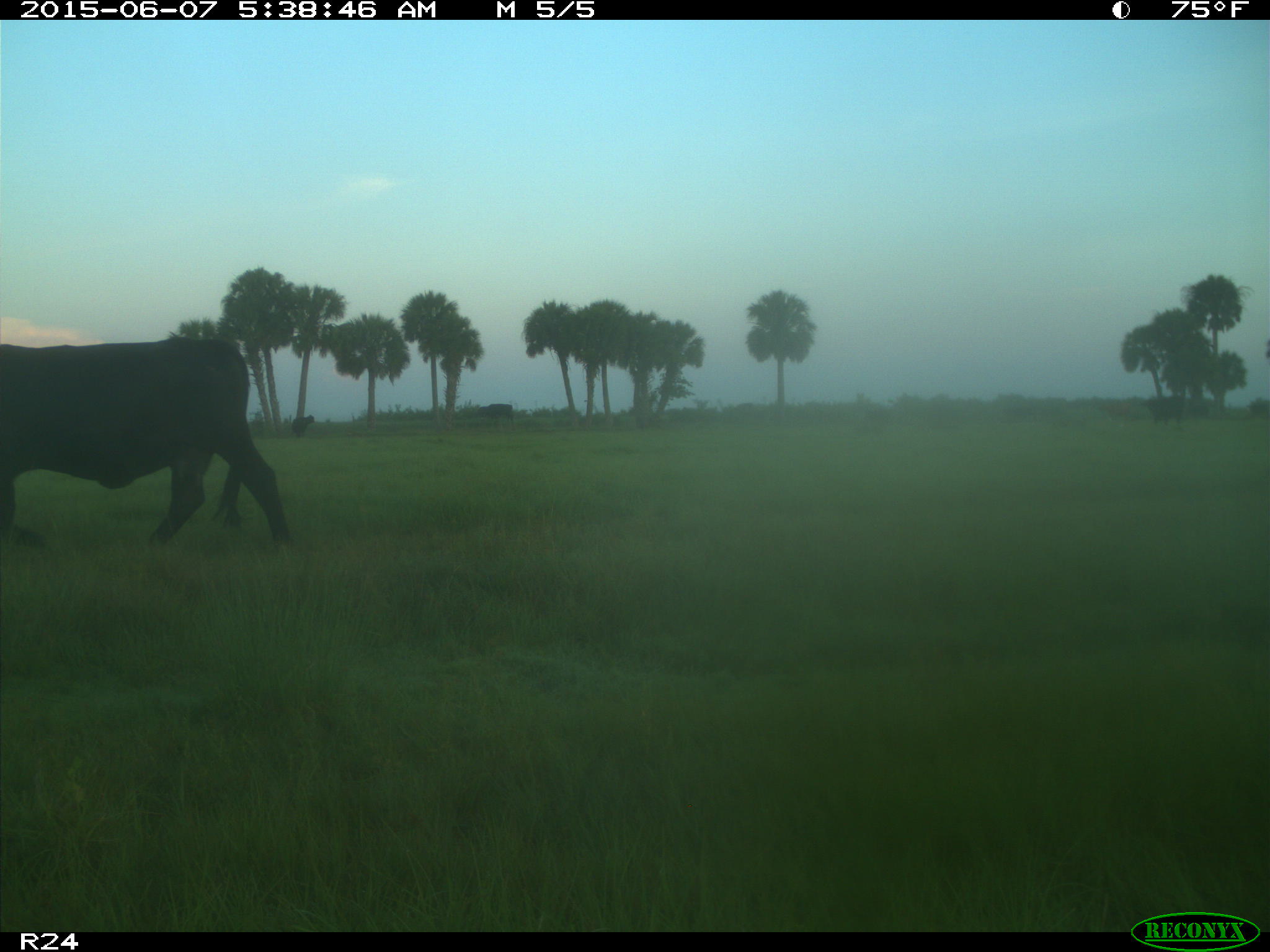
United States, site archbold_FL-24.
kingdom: Animalia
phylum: Chordata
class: Mammalia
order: Artiodactyla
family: Bovidae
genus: Bos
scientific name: Bos taurus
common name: domestic cow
Bos taurus (domestic cow).